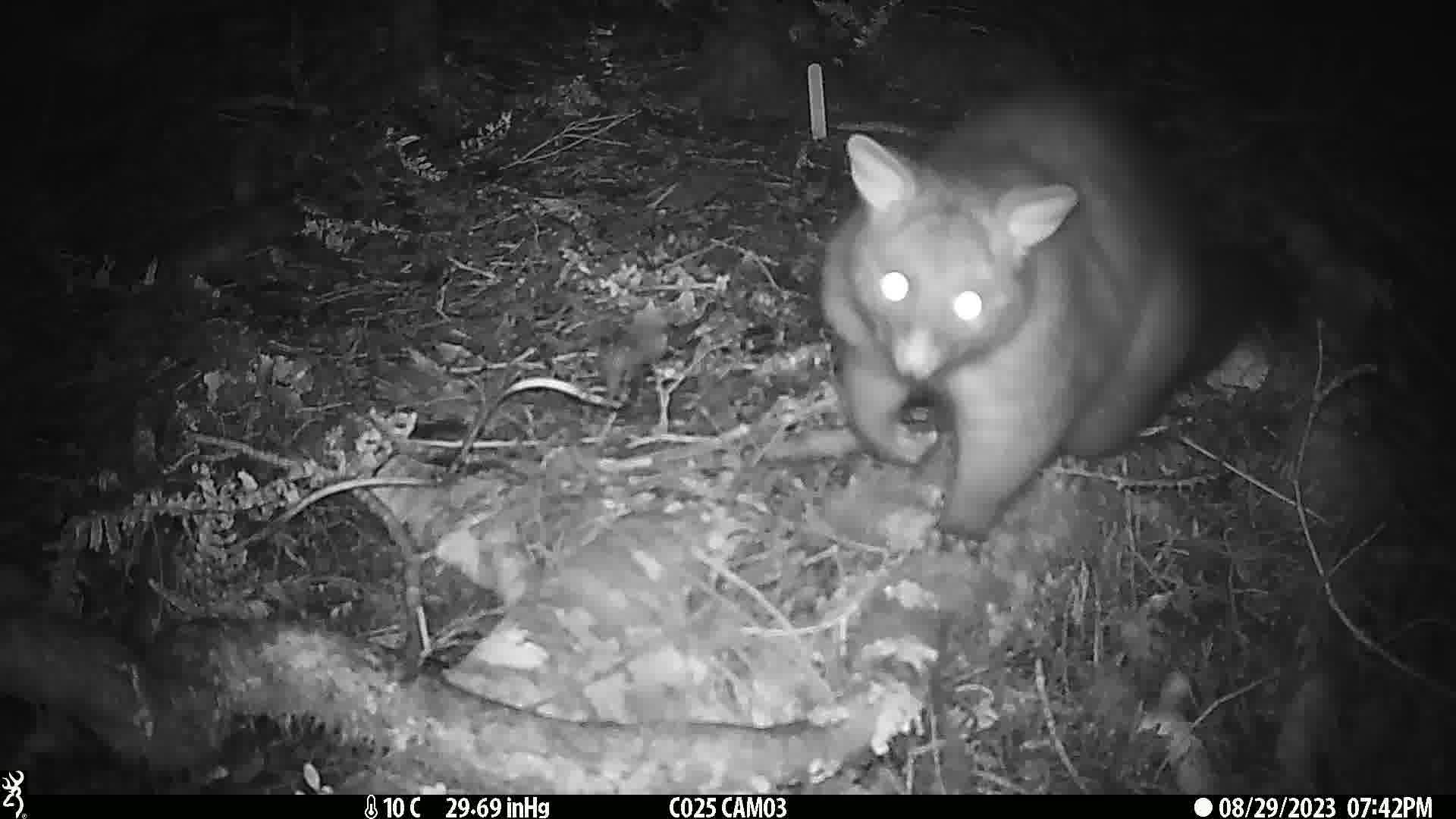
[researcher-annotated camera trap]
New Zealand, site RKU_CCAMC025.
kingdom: Animalia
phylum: Chordata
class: Mammalia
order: Diprotodontia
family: Phalangeridae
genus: Trichosurus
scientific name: Trichosurus vulpecula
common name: common brushtail possum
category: possum